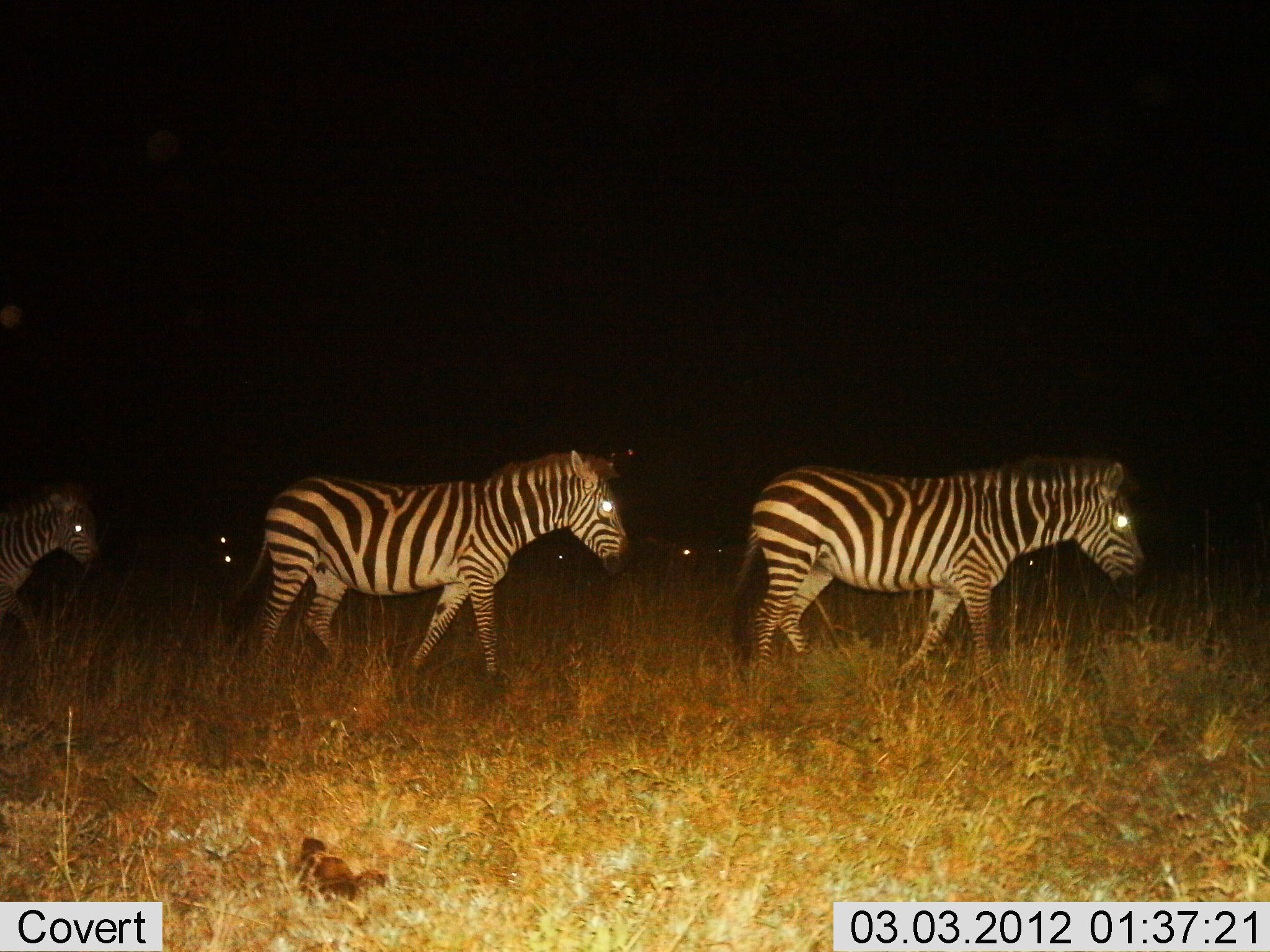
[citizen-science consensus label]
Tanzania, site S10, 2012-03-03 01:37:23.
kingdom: Animalia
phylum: Chordata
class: Mammalia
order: Perissodactyla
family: Equidae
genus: Equus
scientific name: Equus quagga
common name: plains zebra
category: zebra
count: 3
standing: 17%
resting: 3%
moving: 86%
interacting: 0%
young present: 7%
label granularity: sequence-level